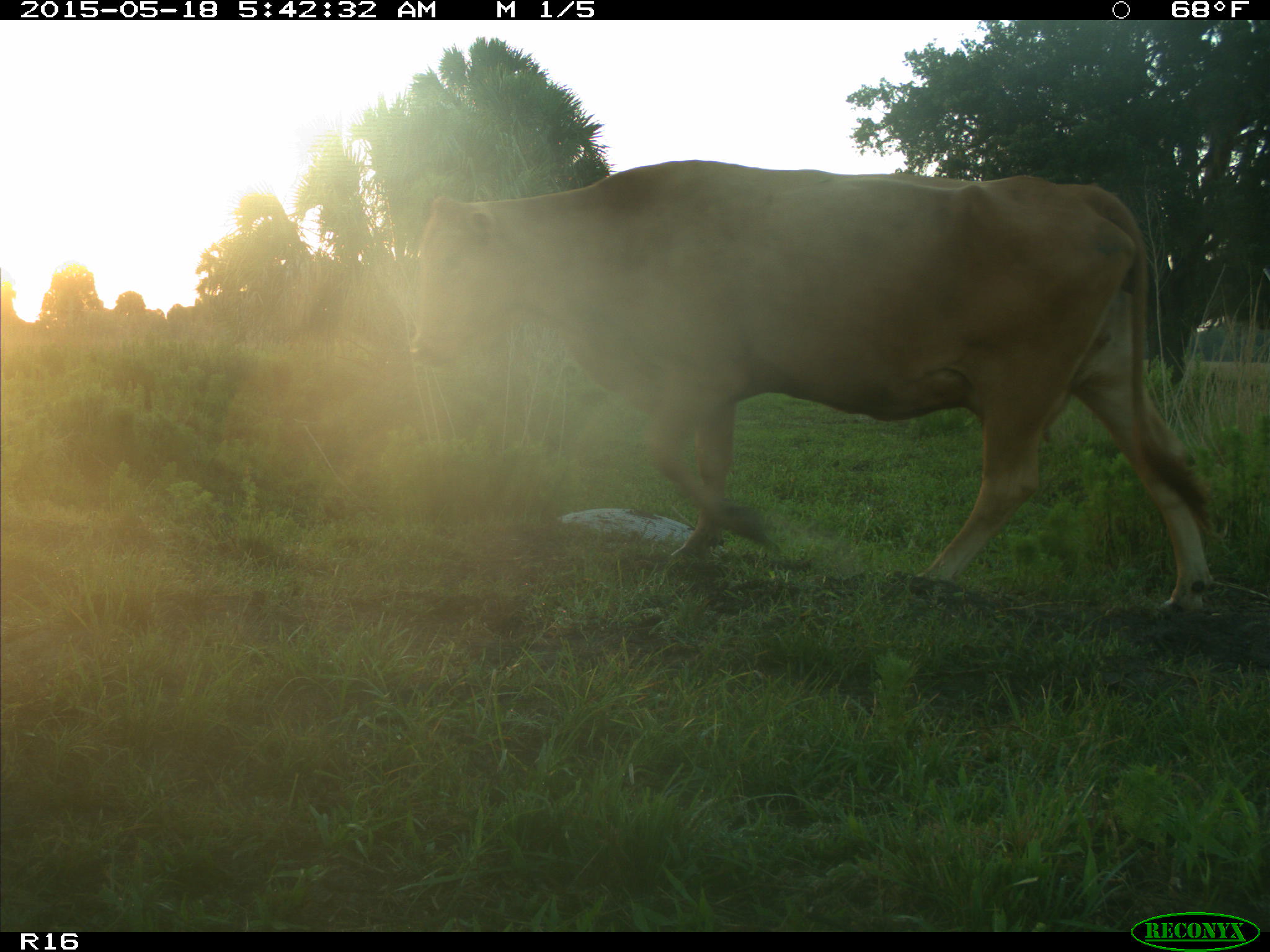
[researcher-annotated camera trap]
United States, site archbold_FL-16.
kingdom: Animalia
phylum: Chordata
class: Mammalia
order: Artiodactyla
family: Bovidae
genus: Bos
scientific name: Bos taurus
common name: domestic cow